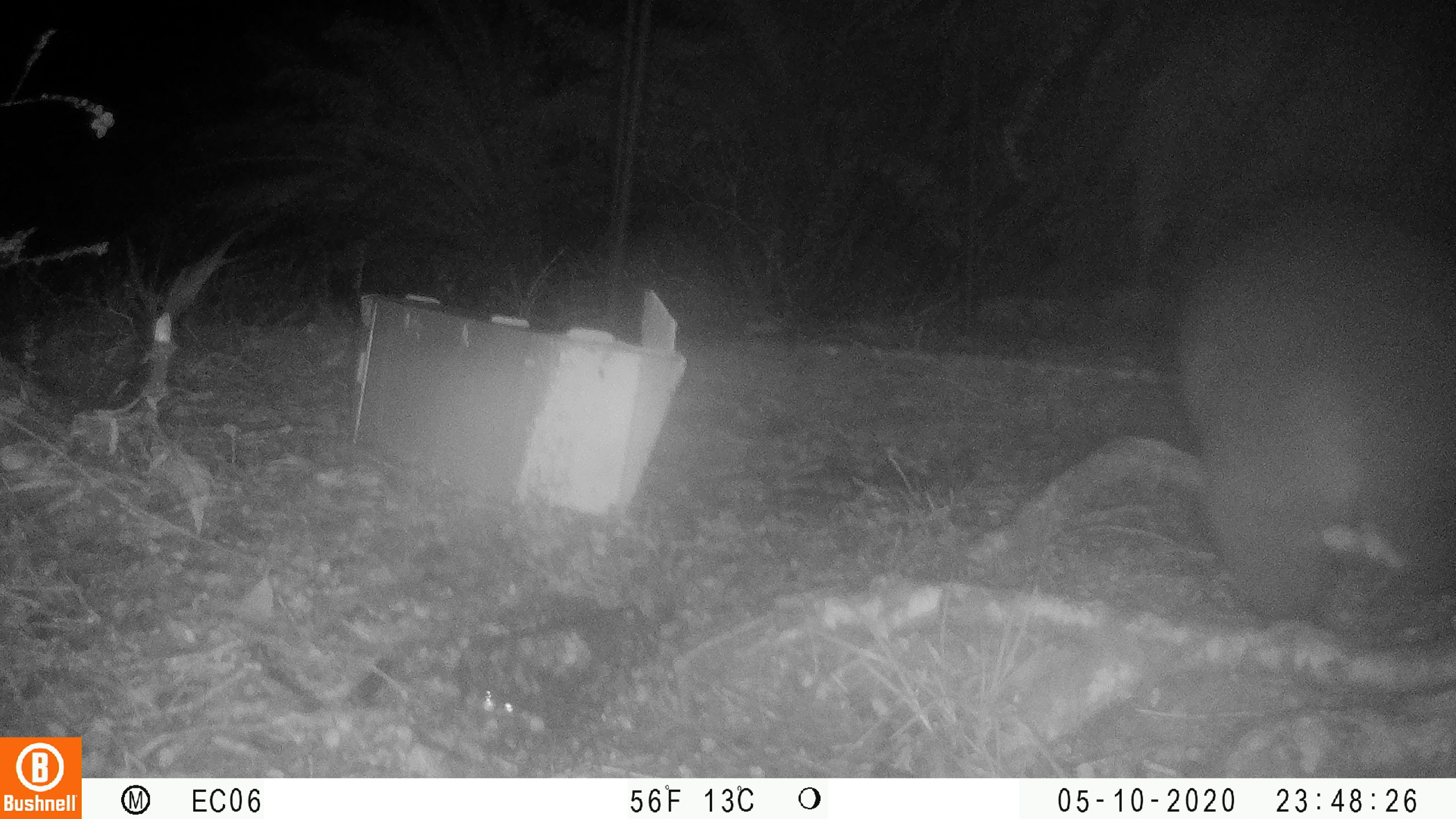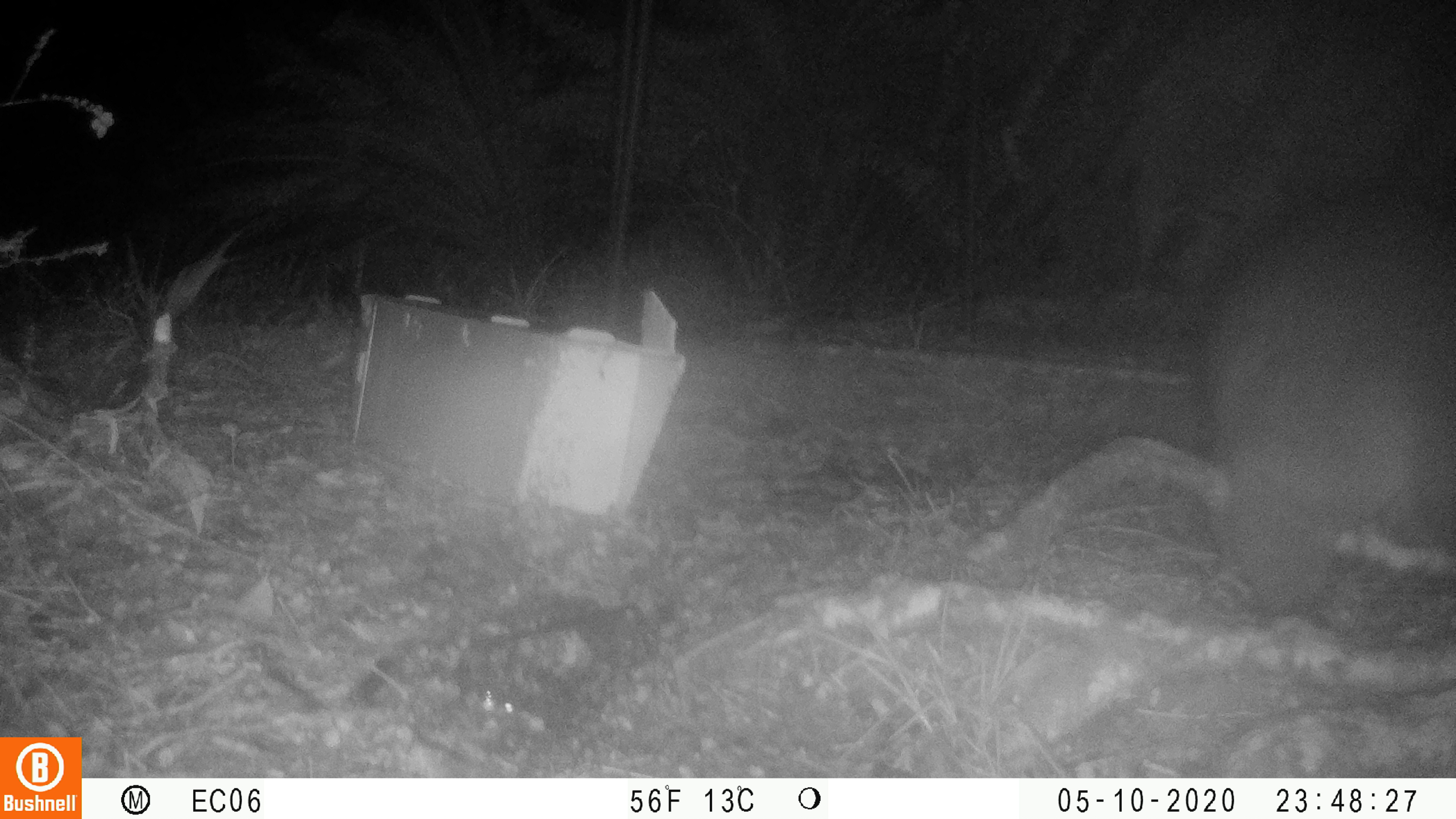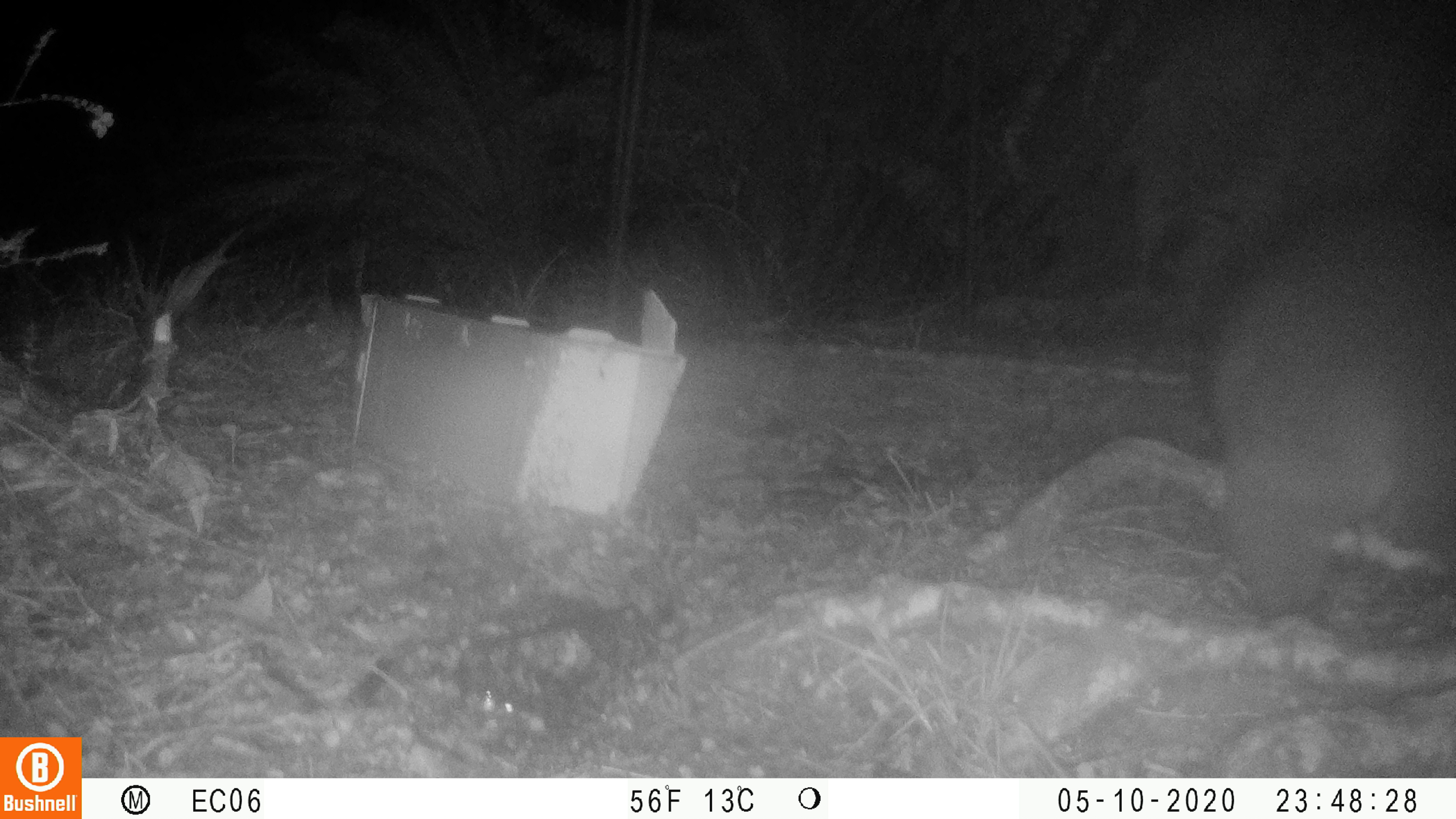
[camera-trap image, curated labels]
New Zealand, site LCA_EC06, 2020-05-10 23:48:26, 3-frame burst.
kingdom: Animalia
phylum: Chordata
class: Mammalia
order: Diprotodontia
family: Phalangeridae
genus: Trichosurus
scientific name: Trichosurus vulpecula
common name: common brushtail possum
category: possum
Possum (common brushtail possum) (Trichosurus vulpecula).